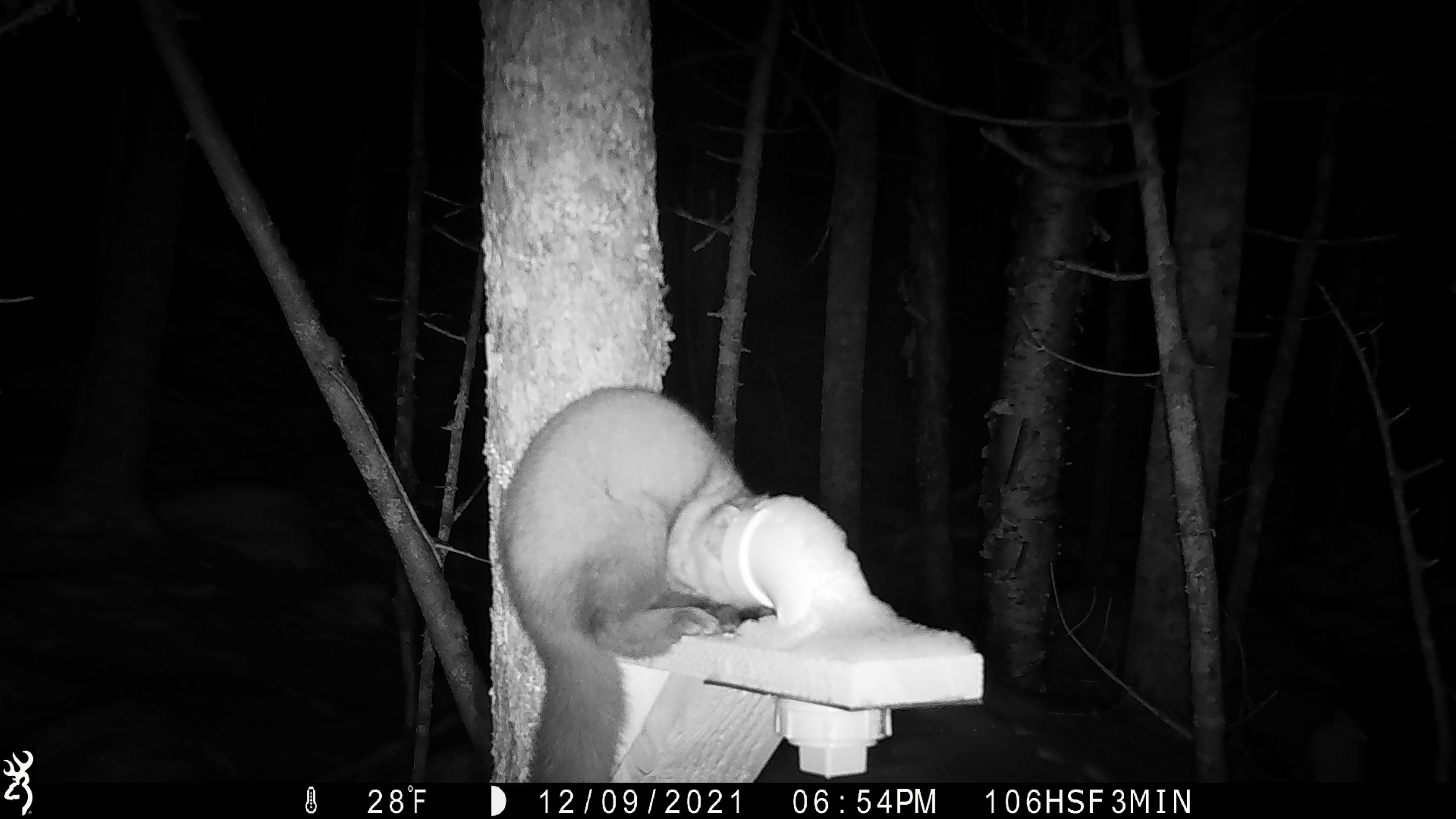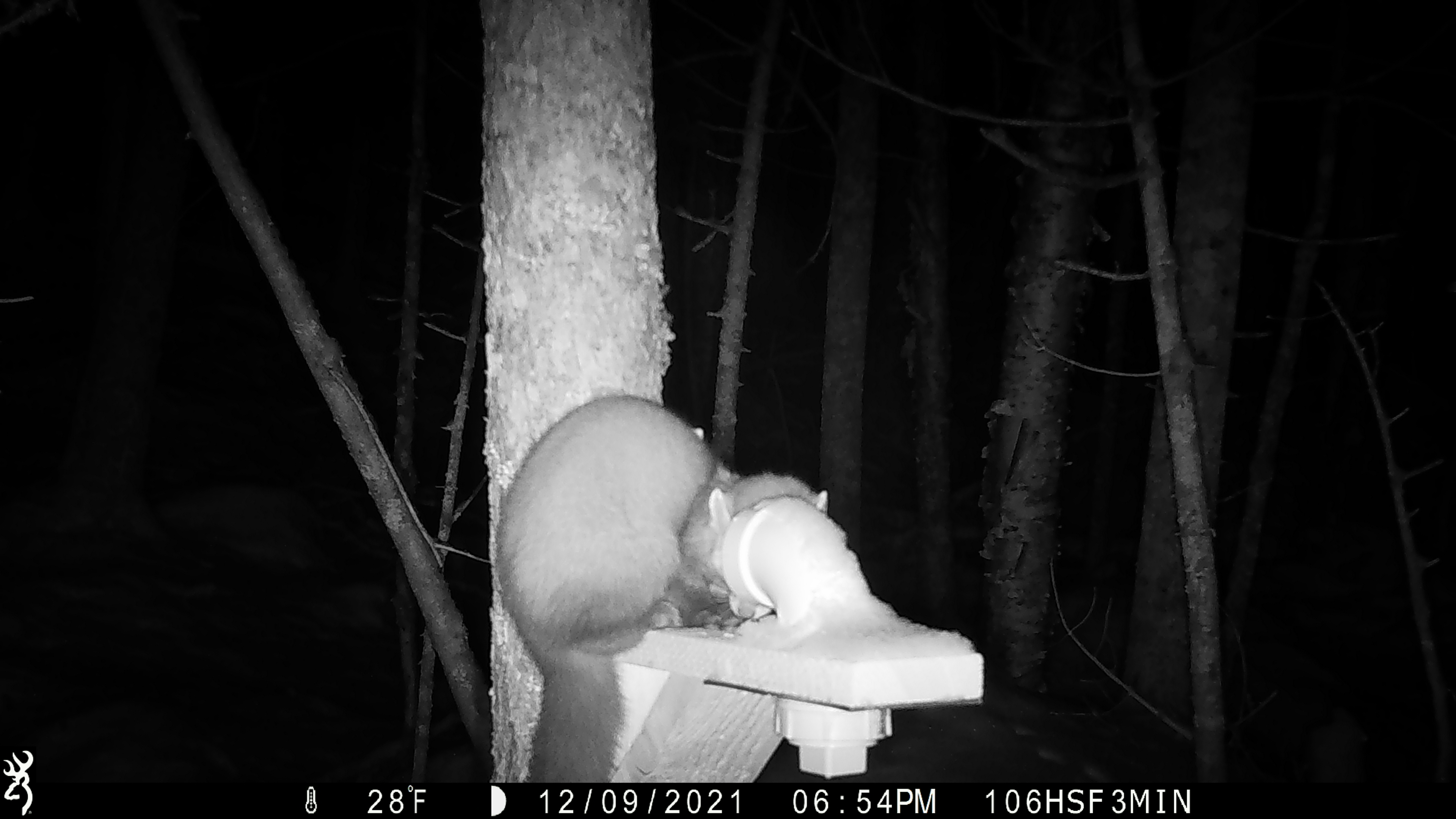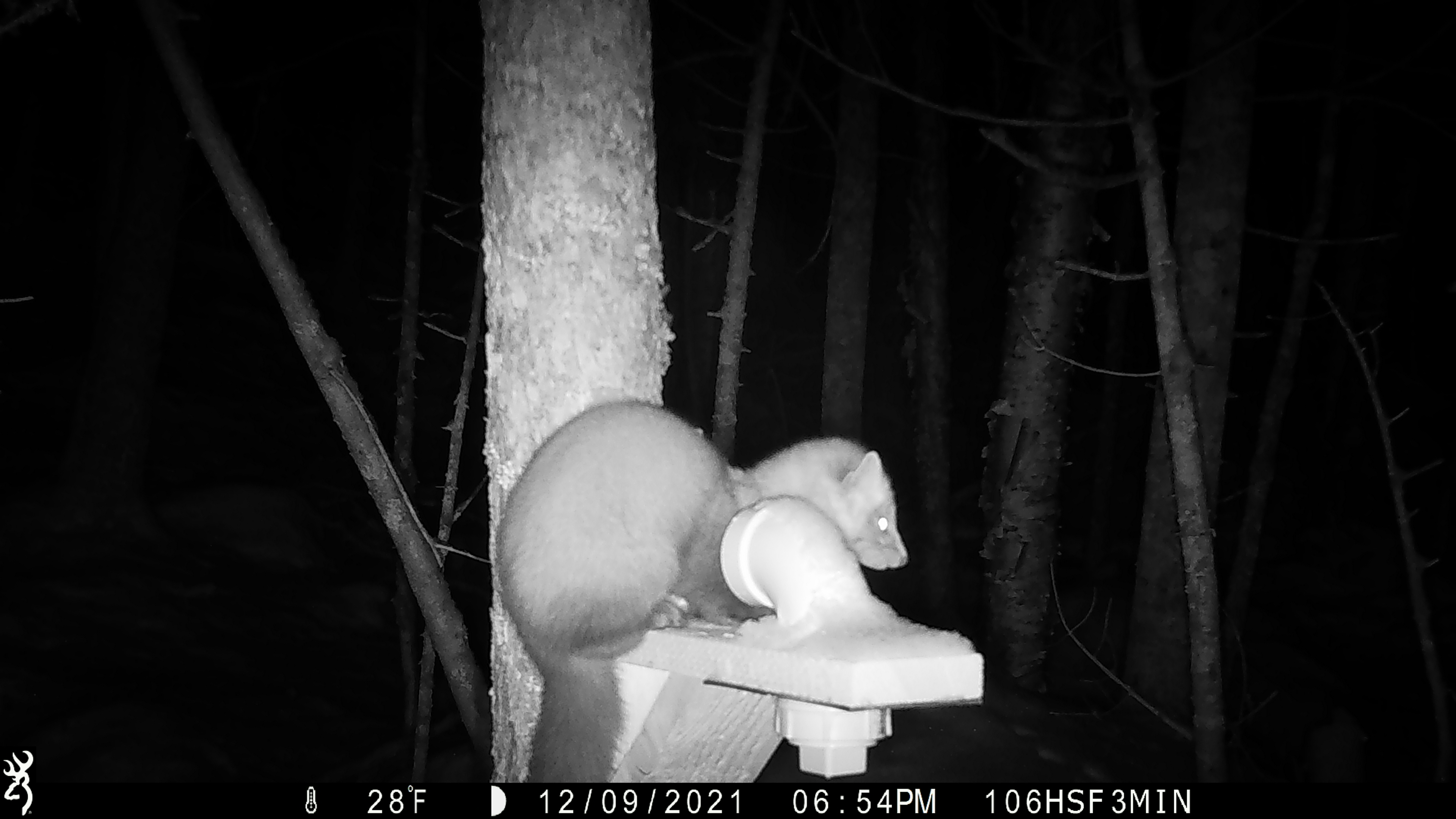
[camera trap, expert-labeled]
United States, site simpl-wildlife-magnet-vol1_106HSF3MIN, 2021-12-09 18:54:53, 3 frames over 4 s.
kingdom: Animalia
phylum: Chordata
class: Mammalia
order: Carnivora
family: Mustelidae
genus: Martes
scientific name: Martes americana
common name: american marten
American marten (Martes americana).